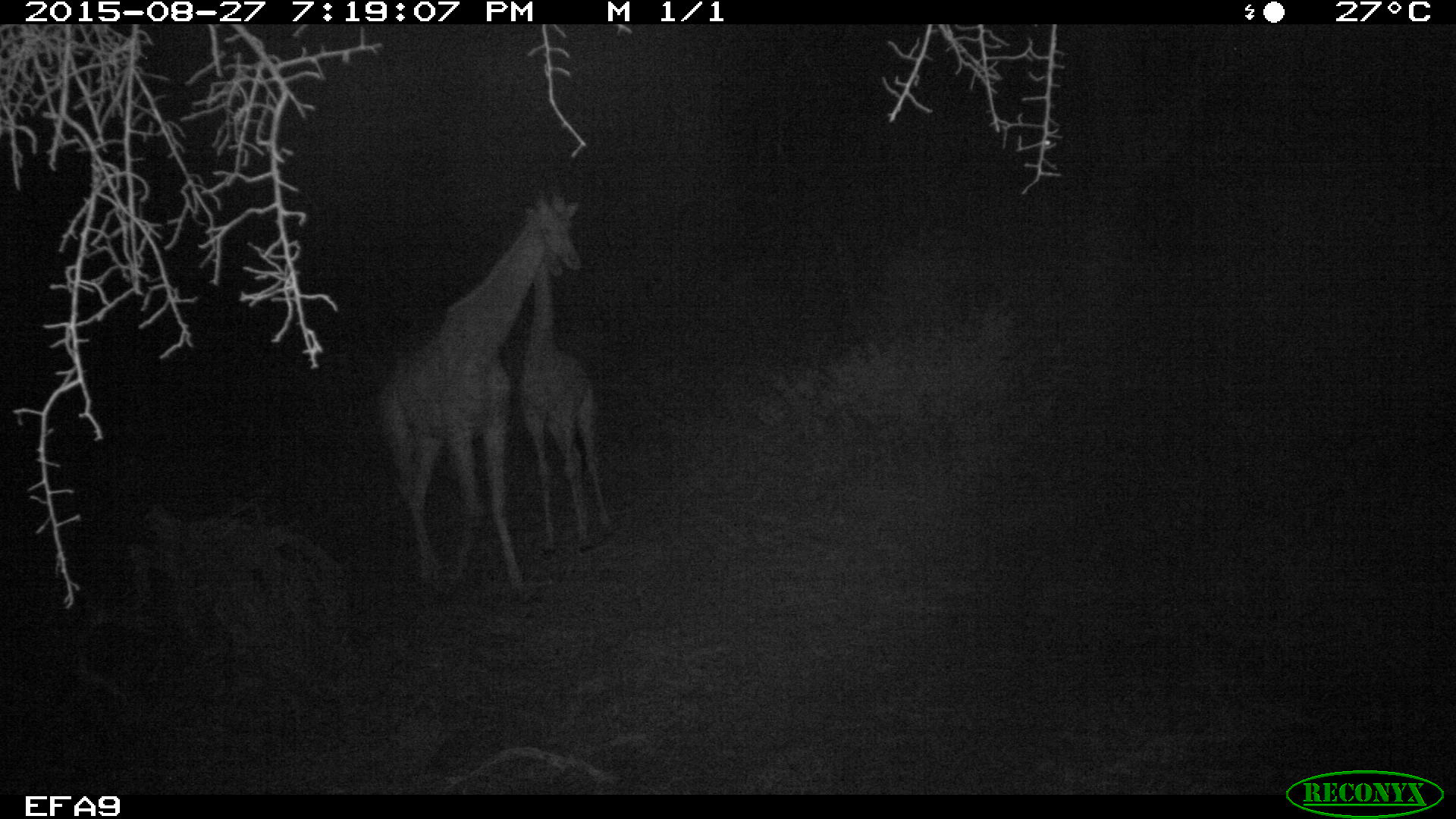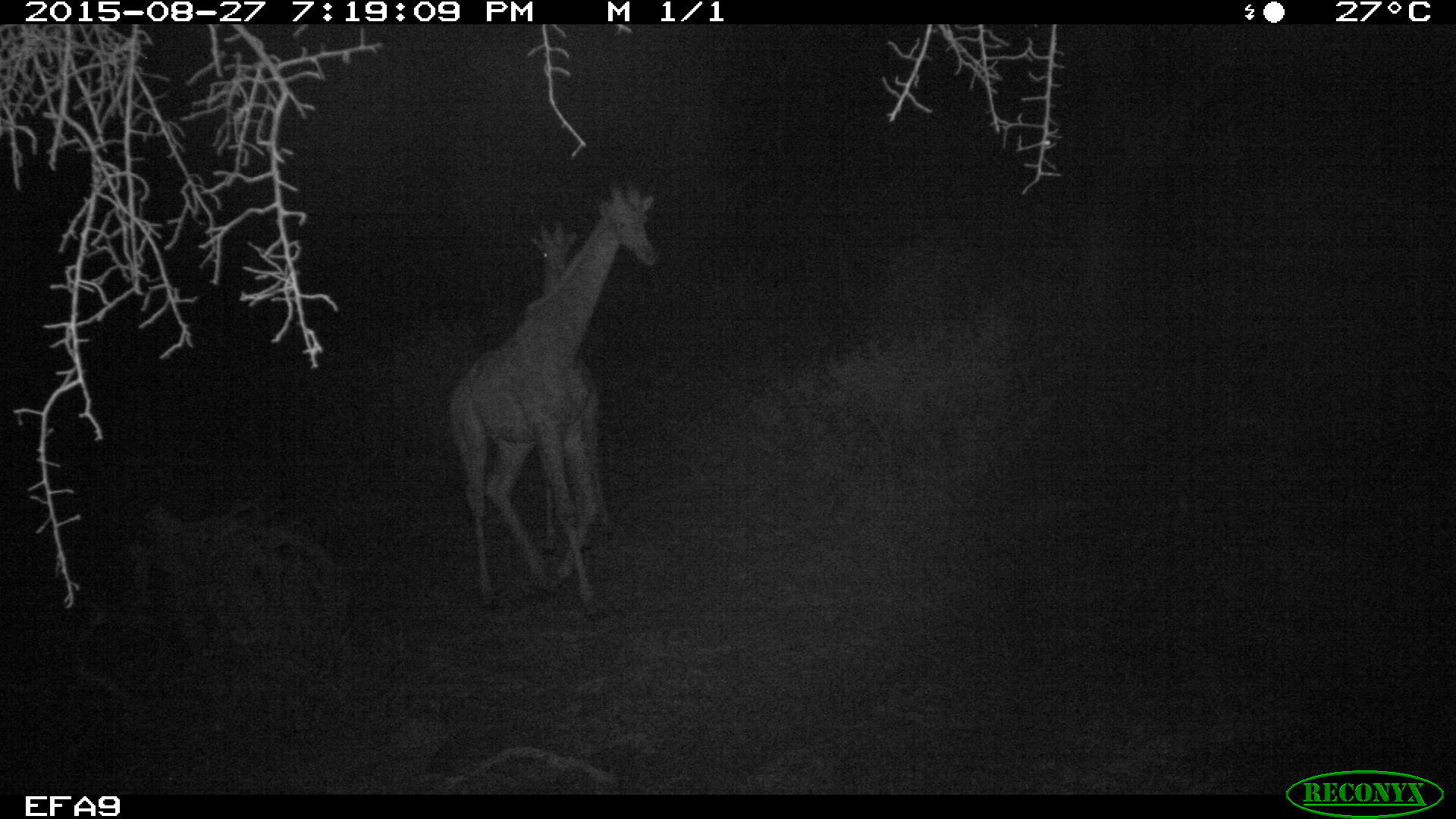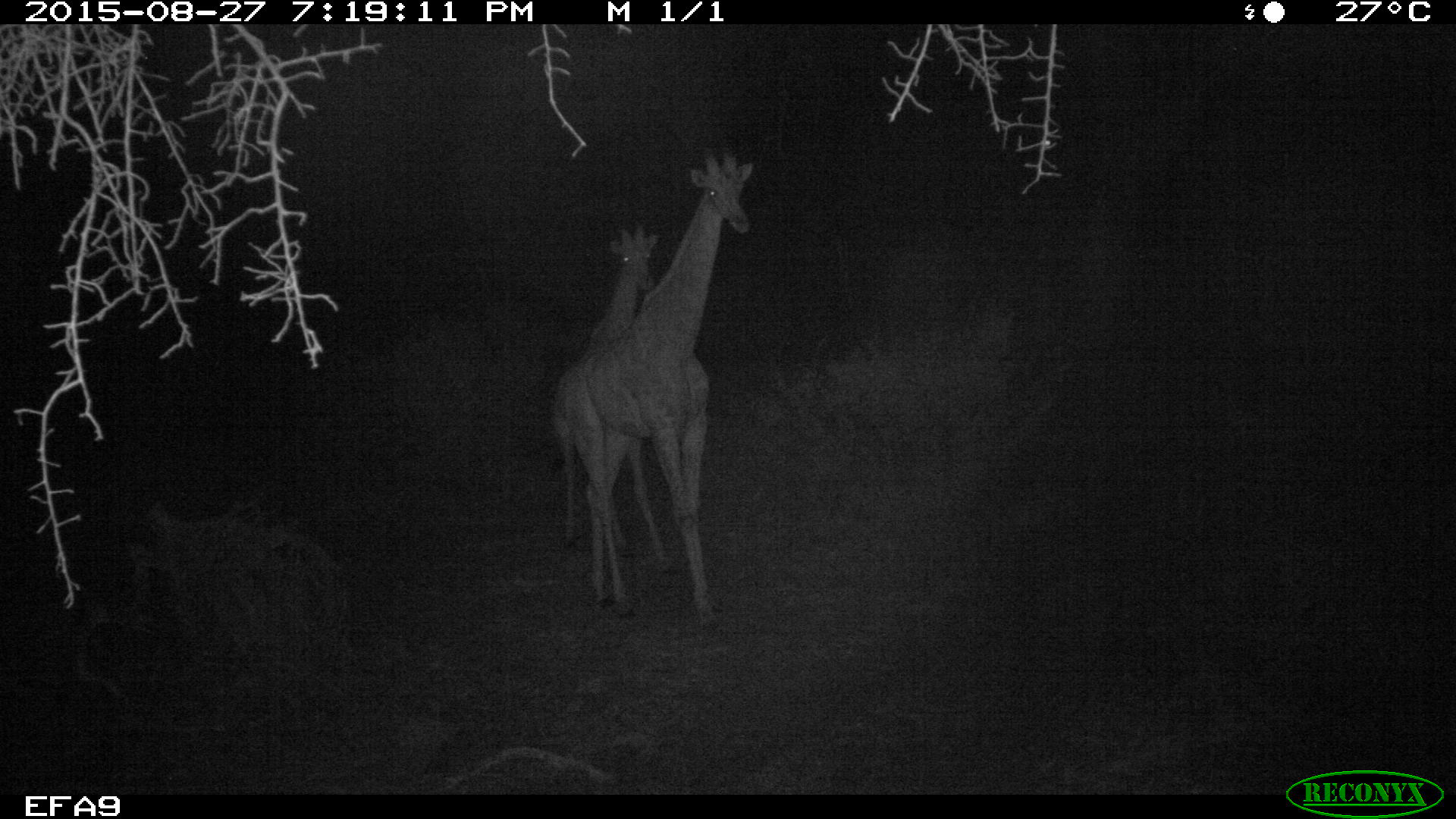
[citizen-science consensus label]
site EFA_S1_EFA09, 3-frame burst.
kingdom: Animalia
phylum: Chordata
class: Mammalia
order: Artiodactyla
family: Giraffidae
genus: Giraffa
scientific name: Giraffa camelopardalis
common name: giraffe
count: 2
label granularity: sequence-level